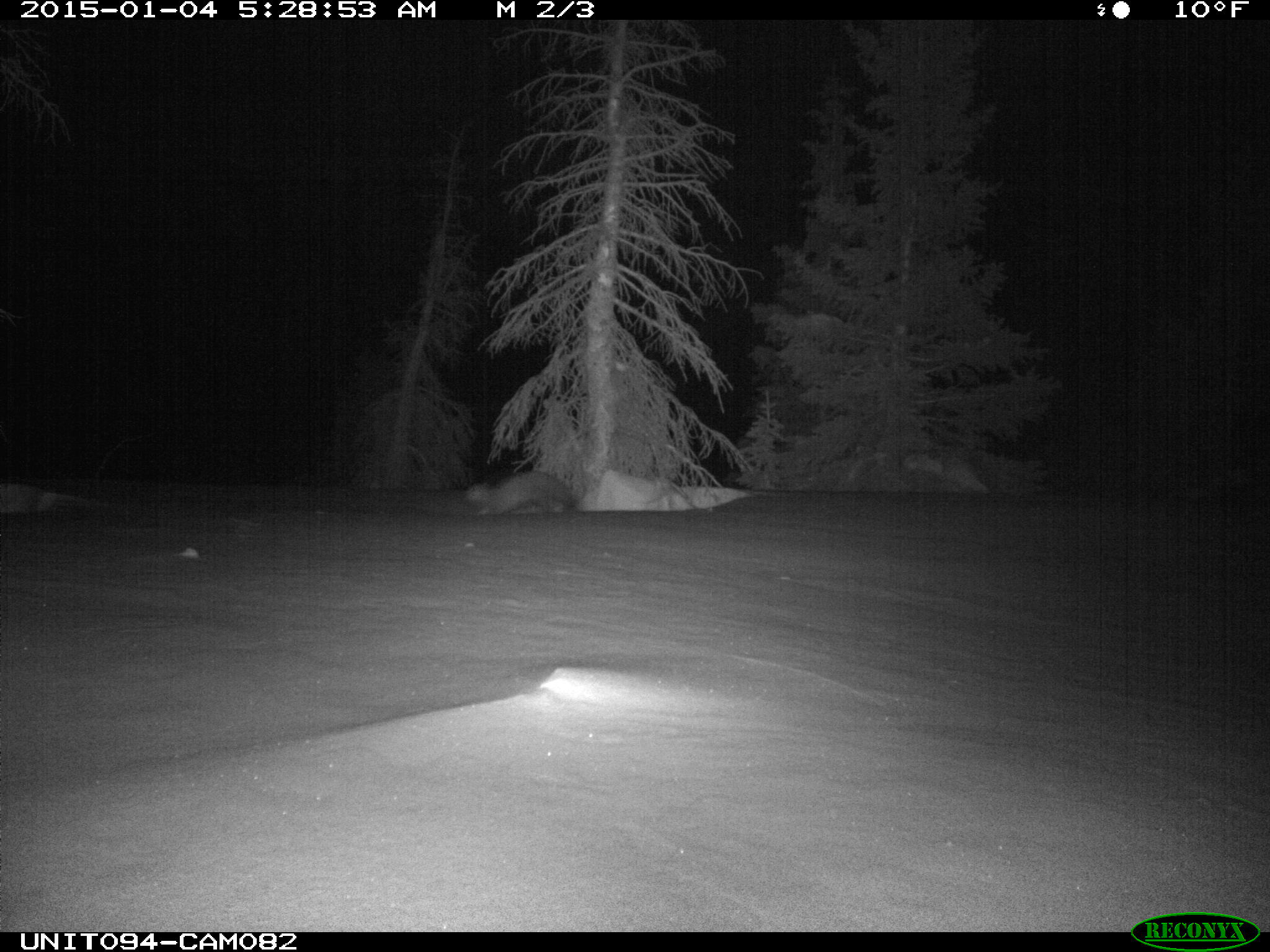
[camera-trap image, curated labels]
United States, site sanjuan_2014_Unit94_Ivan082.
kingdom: Animalia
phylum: Chordata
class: Mammalia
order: Carnivora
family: Mustelidae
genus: Martes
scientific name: Martes americana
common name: american marten